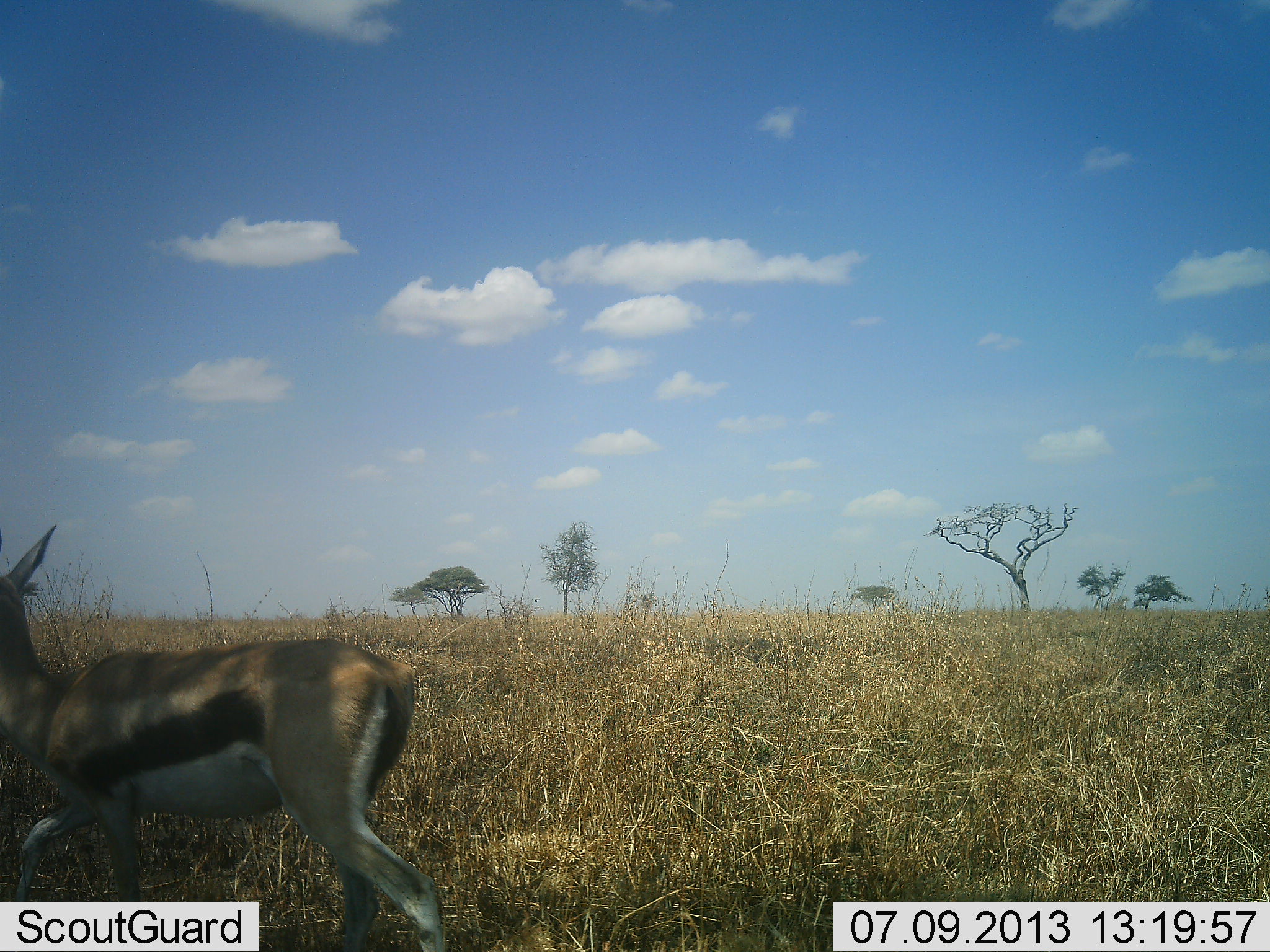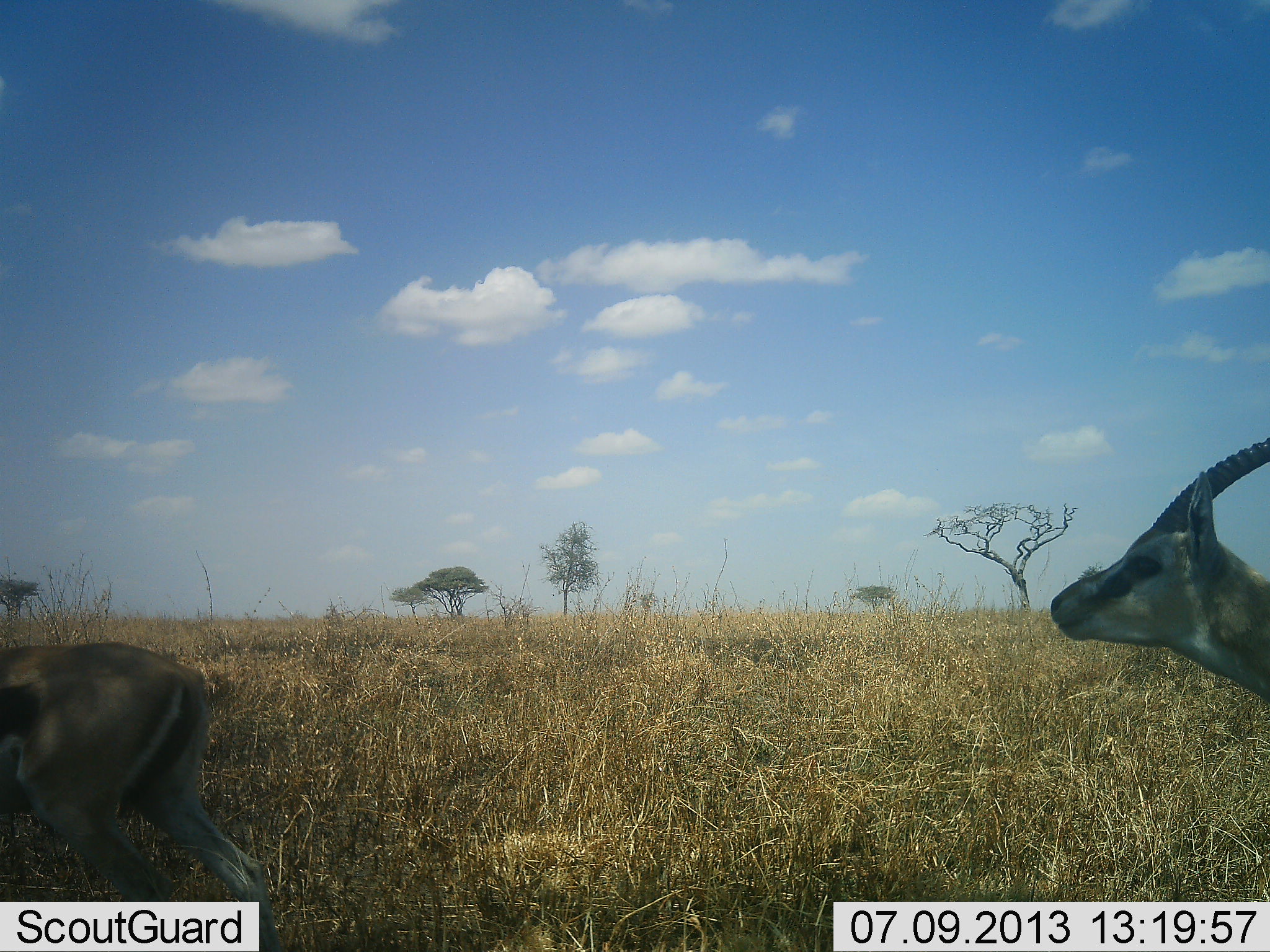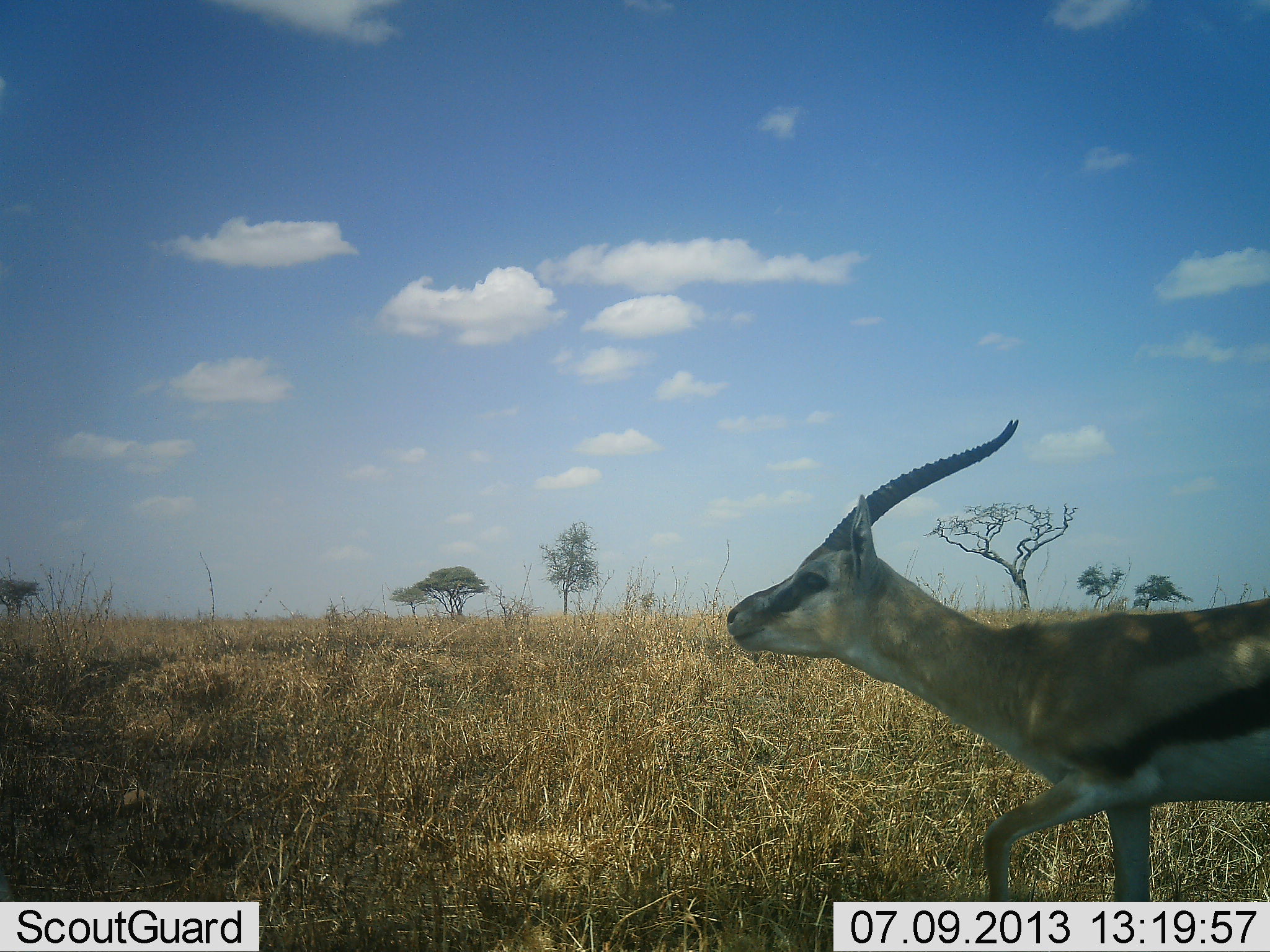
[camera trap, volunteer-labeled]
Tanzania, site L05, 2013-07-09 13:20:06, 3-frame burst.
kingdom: Animalia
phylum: Chordata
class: Mammalia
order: Artiodactyla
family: Bovidae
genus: Eudorcas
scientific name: Eudorcas thomsonii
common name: thomson's gazelle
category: gazellethomsons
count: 2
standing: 0%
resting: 0%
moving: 100%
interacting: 4%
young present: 0%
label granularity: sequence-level